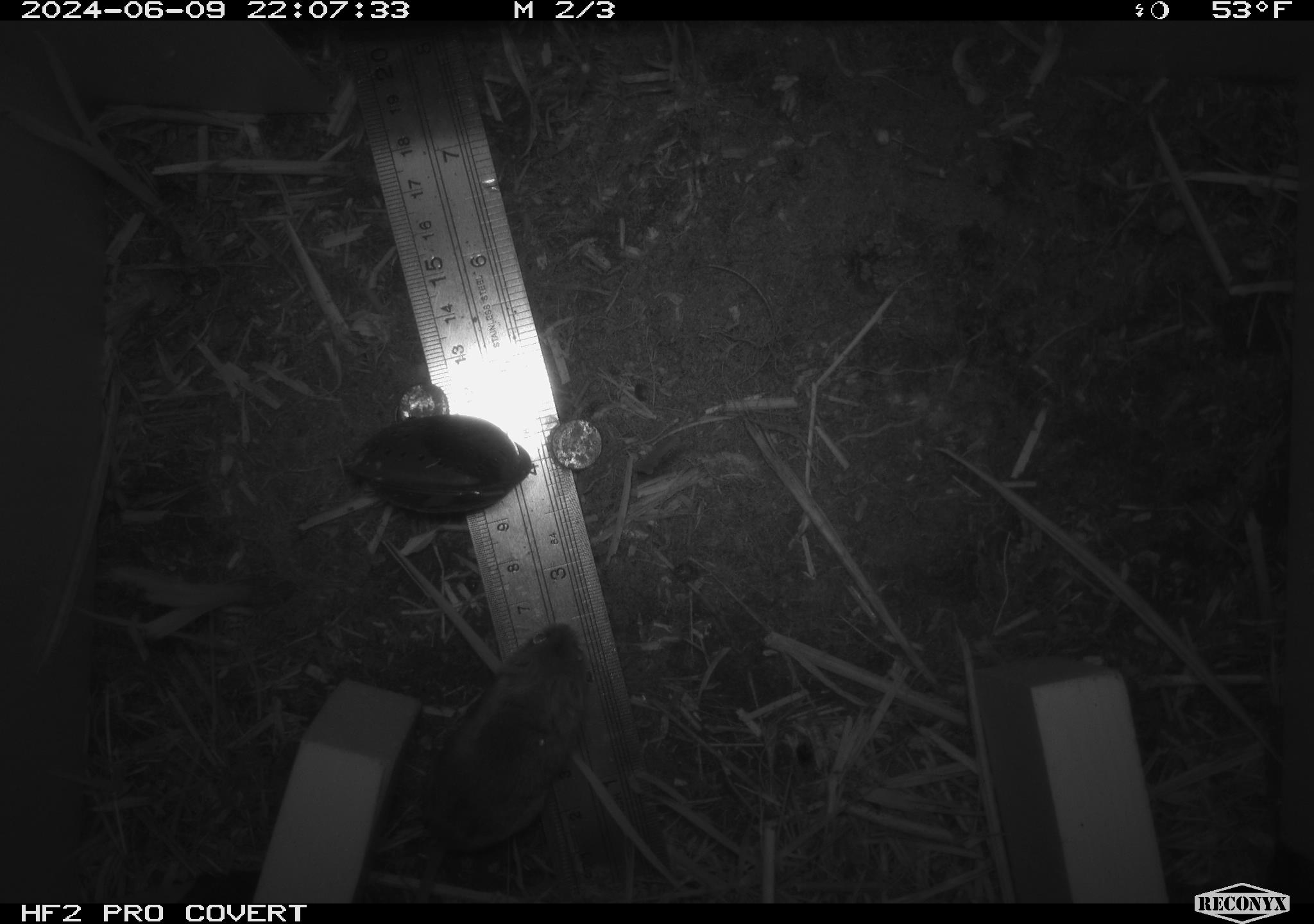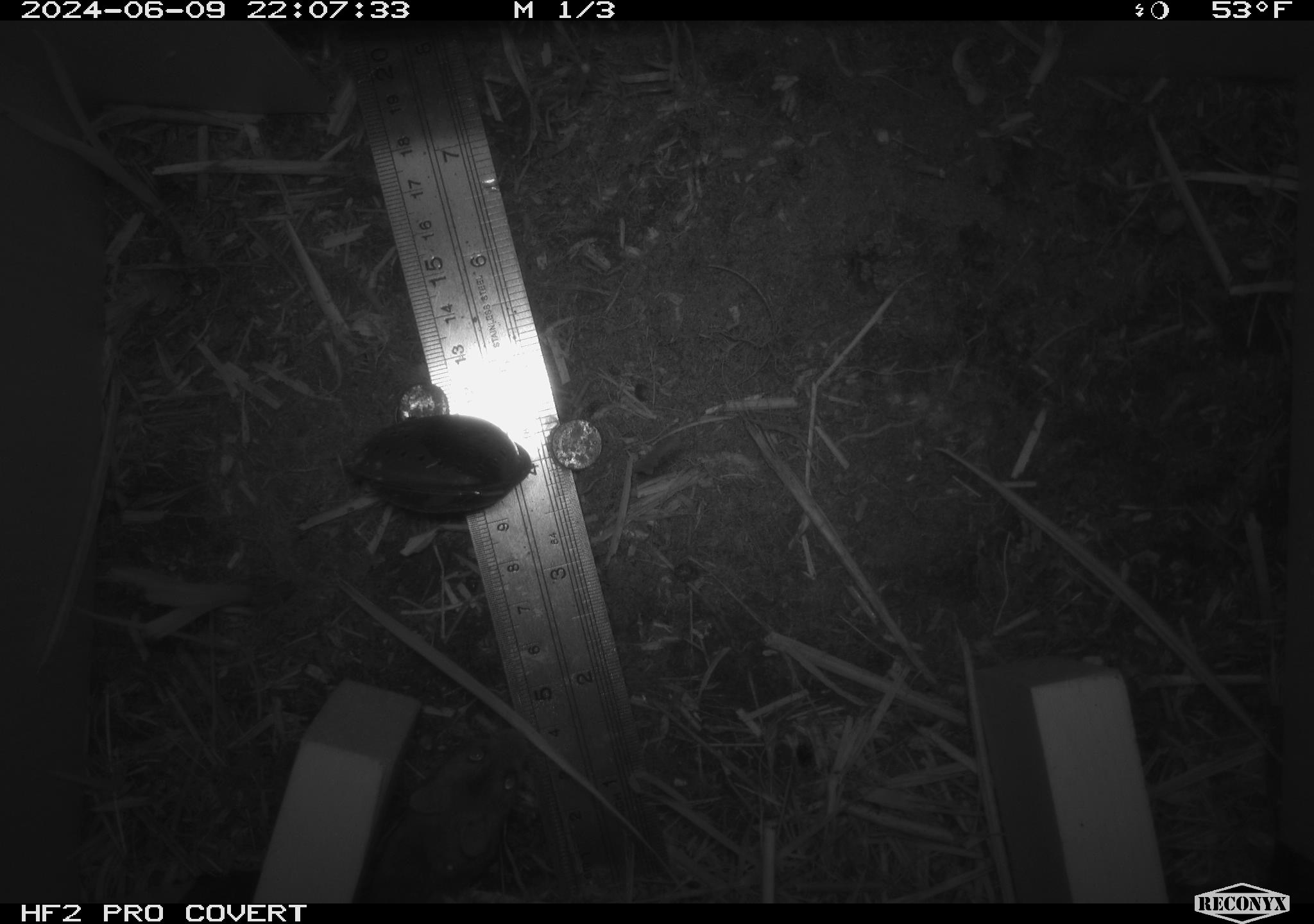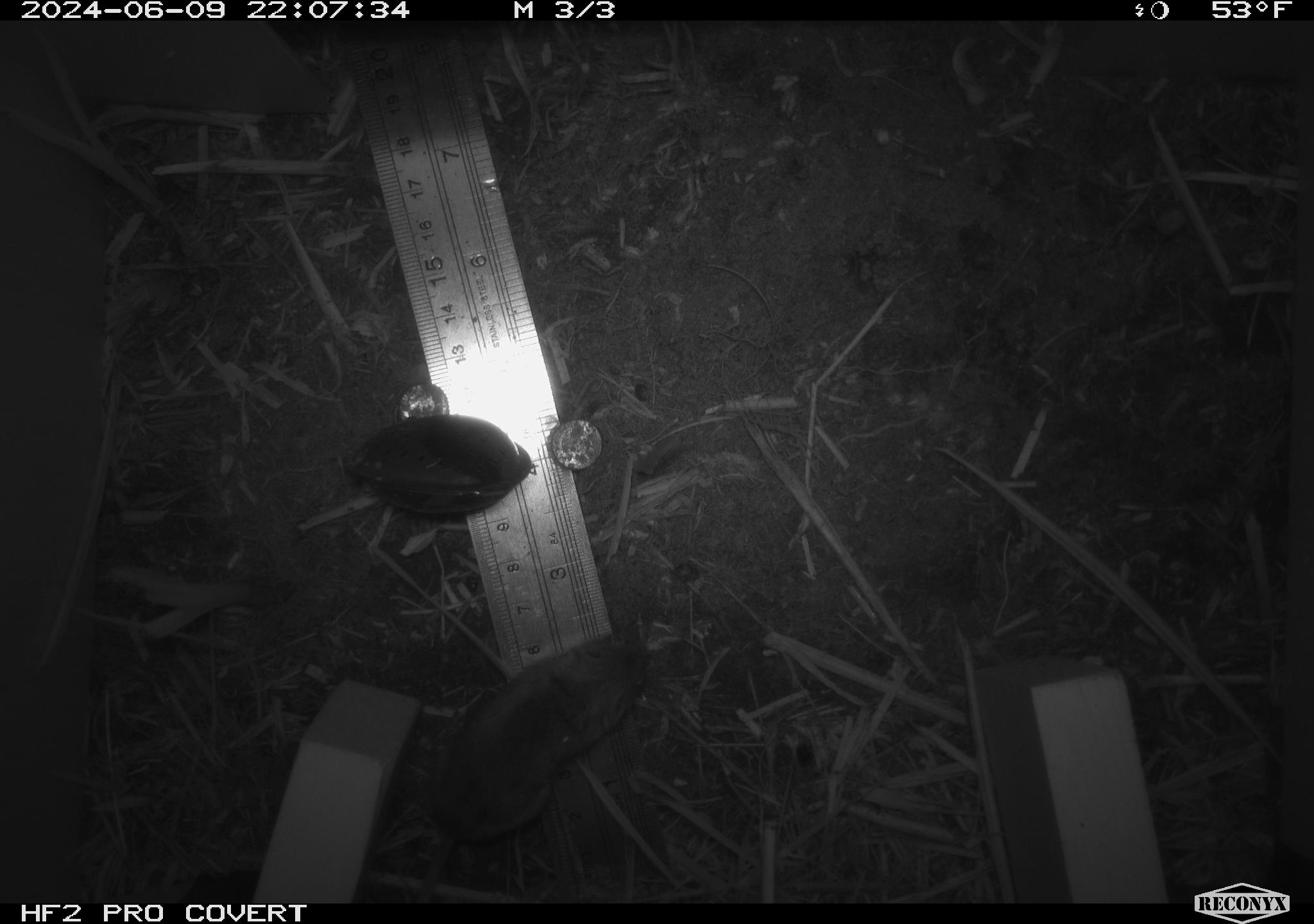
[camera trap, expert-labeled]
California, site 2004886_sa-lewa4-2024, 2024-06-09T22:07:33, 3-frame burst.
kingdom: Animalia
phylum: Chordata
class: Mammalia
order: Rodentia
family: Cricetidae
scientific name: Arvicolinae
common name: voles, lemmings, and muskrats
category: arvicolinae subfamily